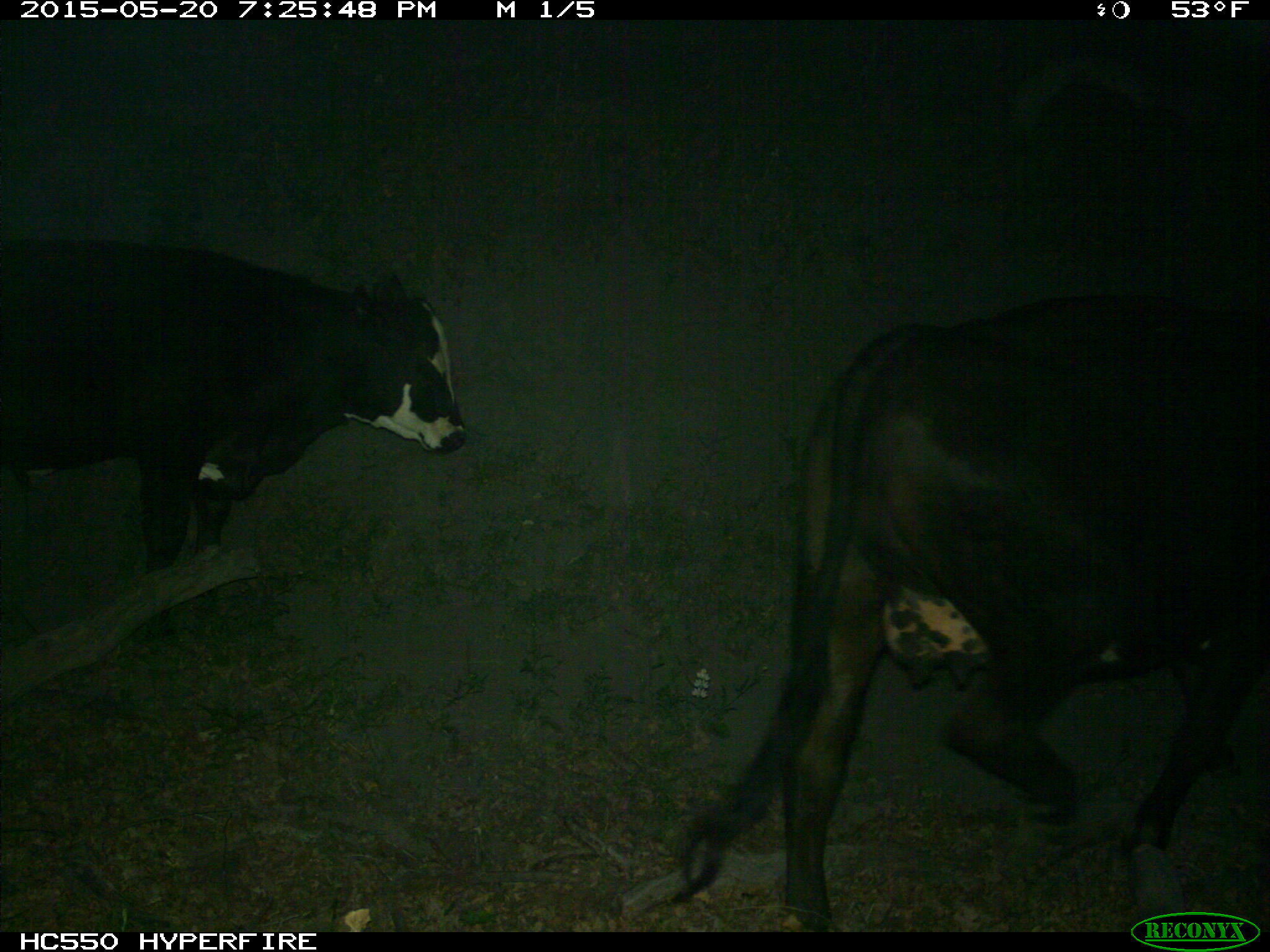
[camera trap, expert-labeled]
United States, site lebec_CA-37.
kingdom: Animalia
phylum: Chordata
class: Mammalia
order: Artiodactyla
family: Bovidae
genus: Bos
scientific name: Bos taurus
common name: domestic cow